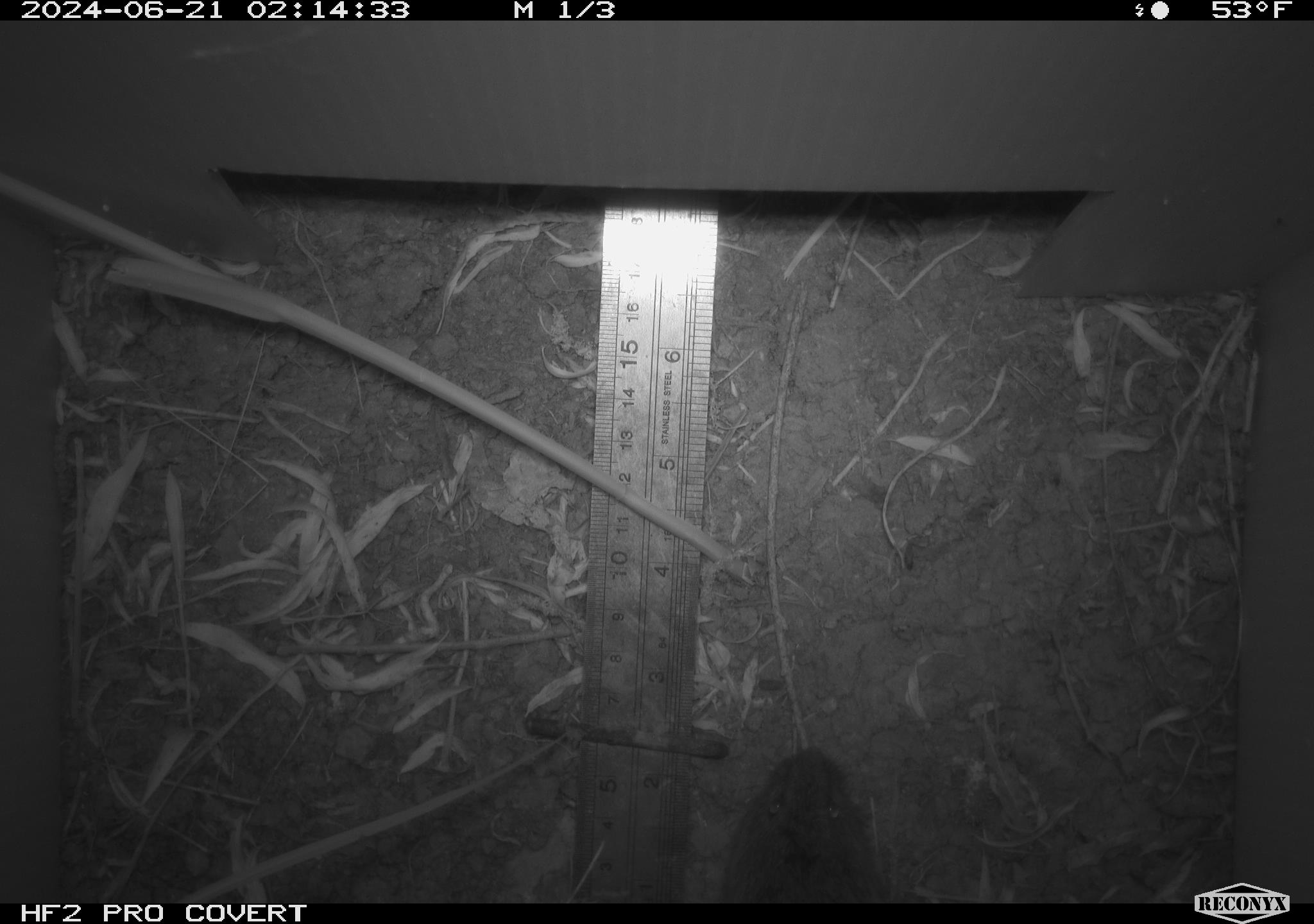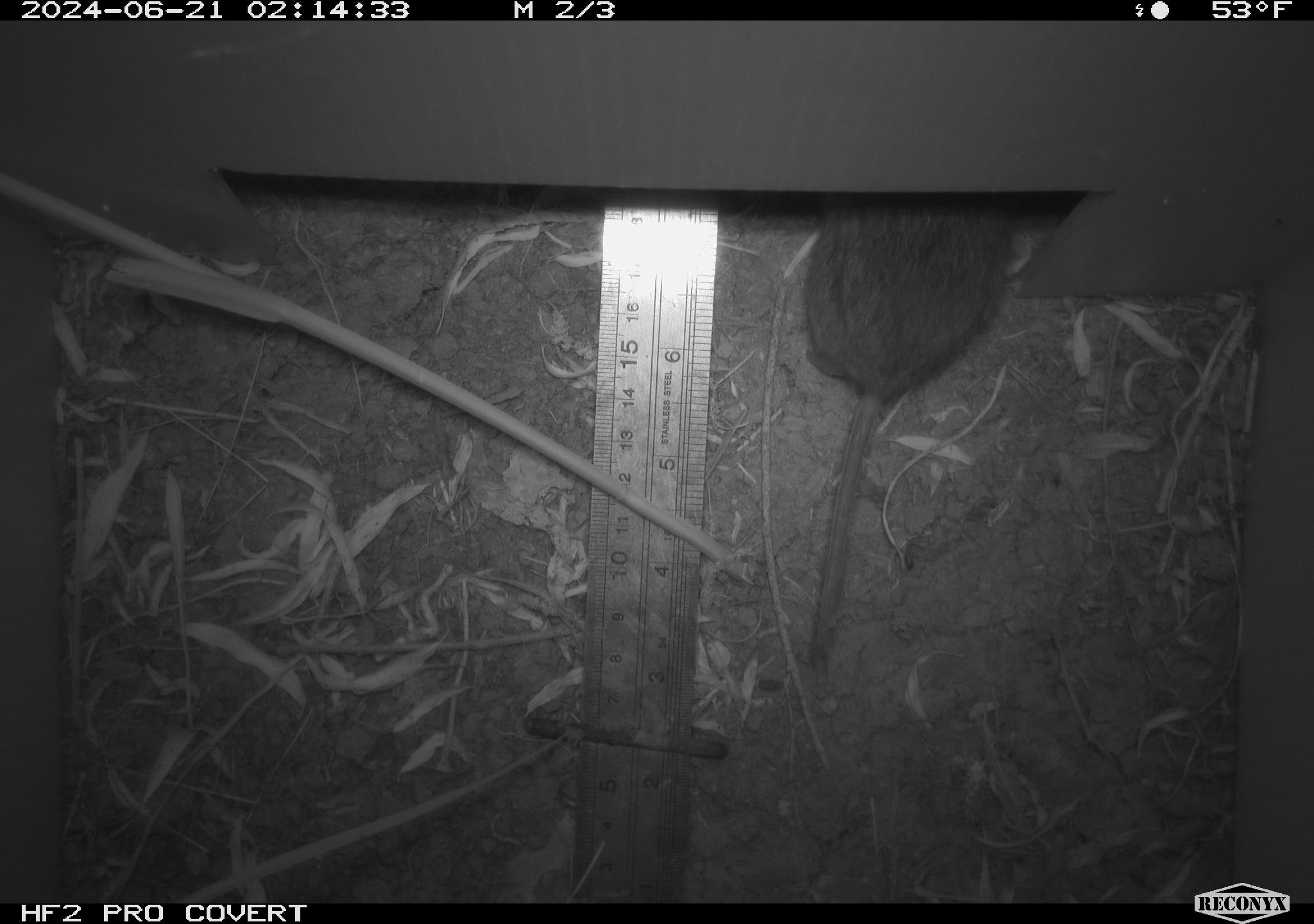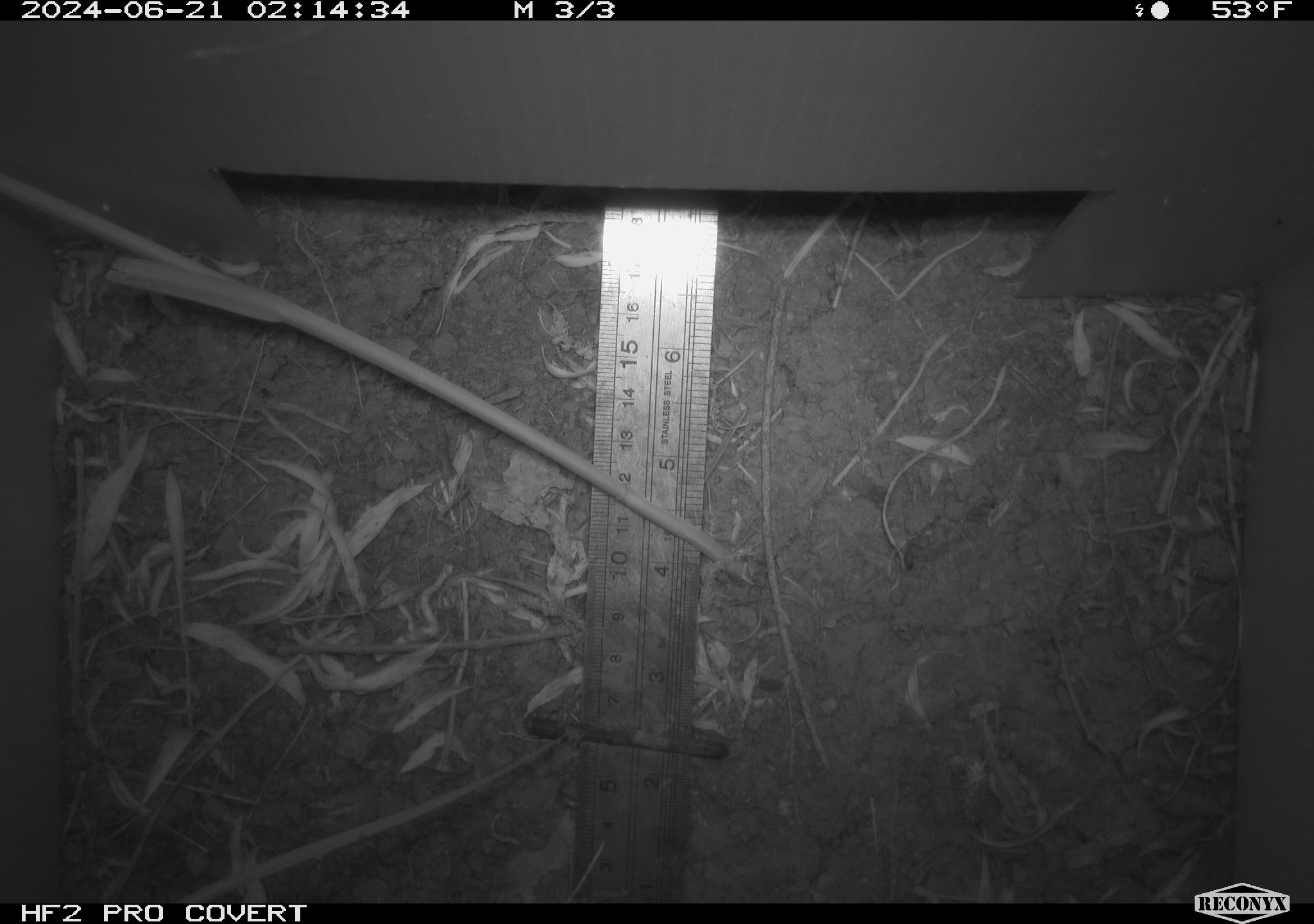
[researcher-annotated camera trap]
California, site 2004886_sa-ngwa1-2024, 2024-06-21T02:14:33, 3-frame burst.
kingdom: Animalia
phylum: Chordata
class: Mammalia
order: Rodentia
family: Cricetidae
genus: Microtus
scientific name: Microtus californicus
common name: california vole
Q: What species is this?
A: California vole (Microtus californicus).